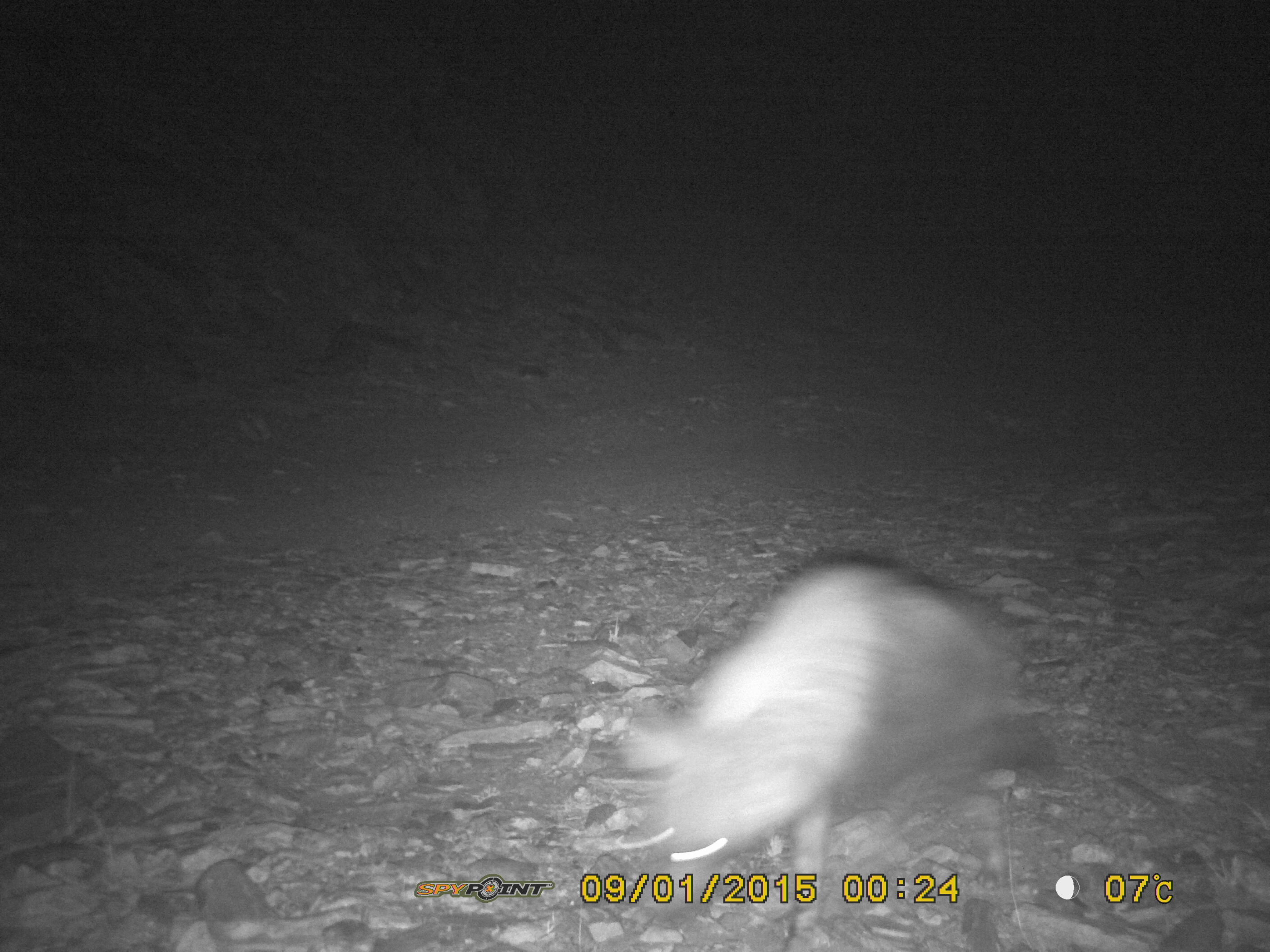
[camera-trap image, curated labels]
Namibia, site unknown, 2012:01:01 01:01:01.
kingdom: Animalia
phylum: Chordata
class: Mammalia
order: Carnivora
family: Hyaenidae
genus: Parahyaena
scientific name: Parahyaena brunnea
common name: brown hyena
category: hyaena brunnea